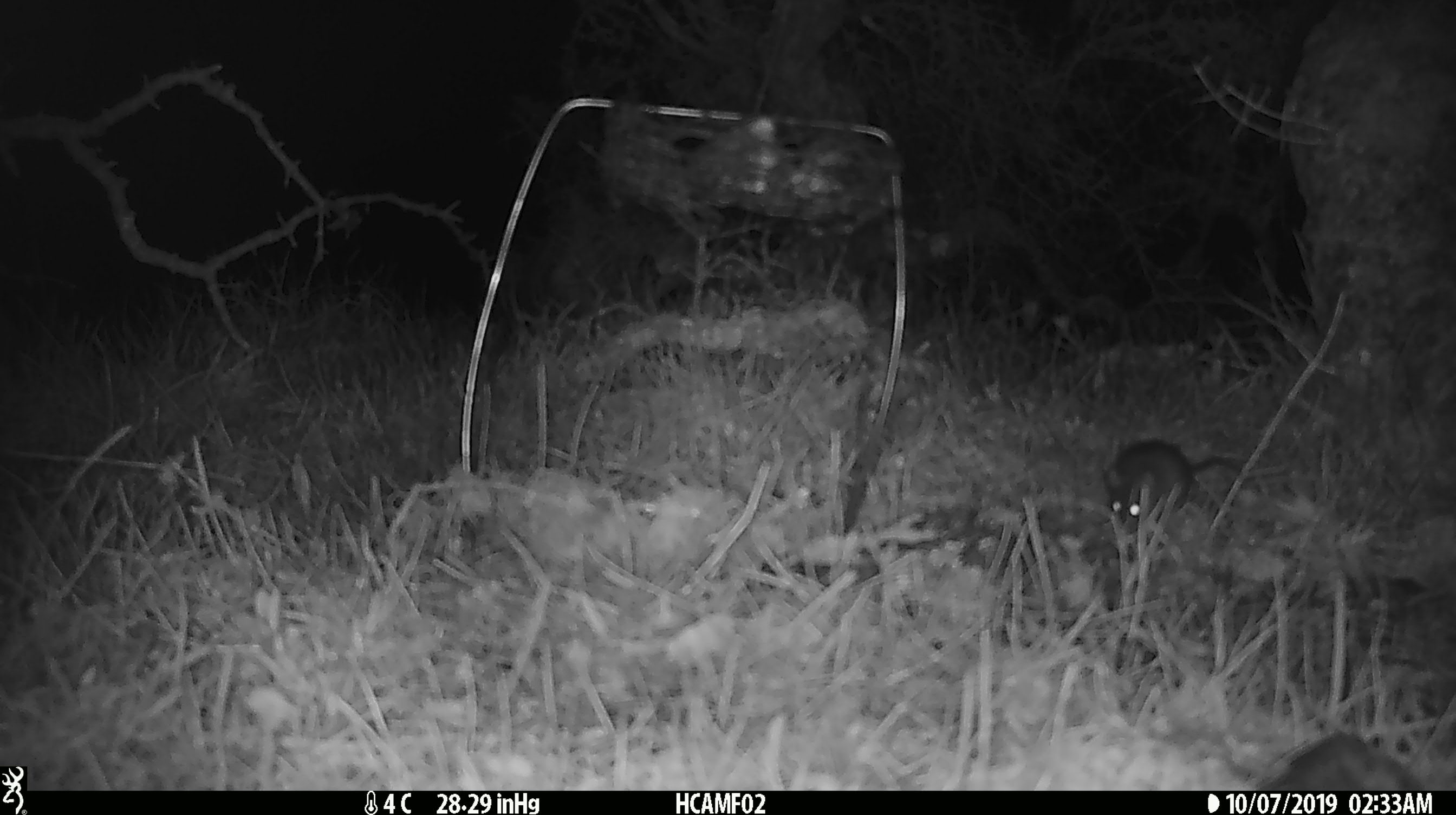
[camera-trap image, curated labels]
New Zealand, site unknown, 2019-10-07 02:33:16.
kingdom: Animalia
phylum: Chordata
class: Mammalia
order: Rodentia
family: Muridae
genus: Mus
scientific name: Mus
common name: mouse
Mouse (Mus).